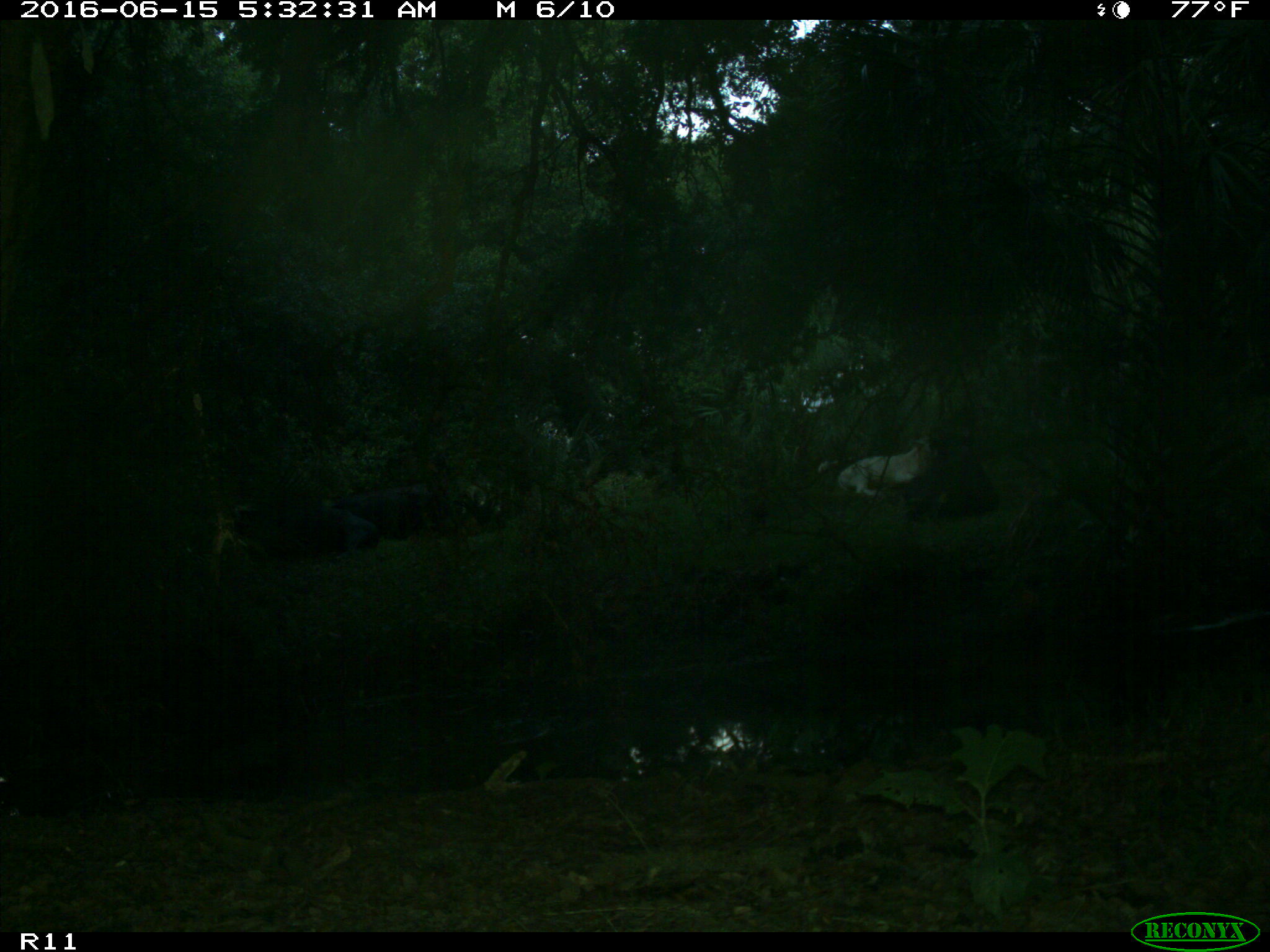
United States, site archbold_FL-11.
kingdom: Animalia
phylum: Chordata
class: Mammalia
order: Artiodactyla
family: Bovidae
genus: Bos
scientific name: Bos taurus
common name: domestic cow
Bos taurus (domestic cow).